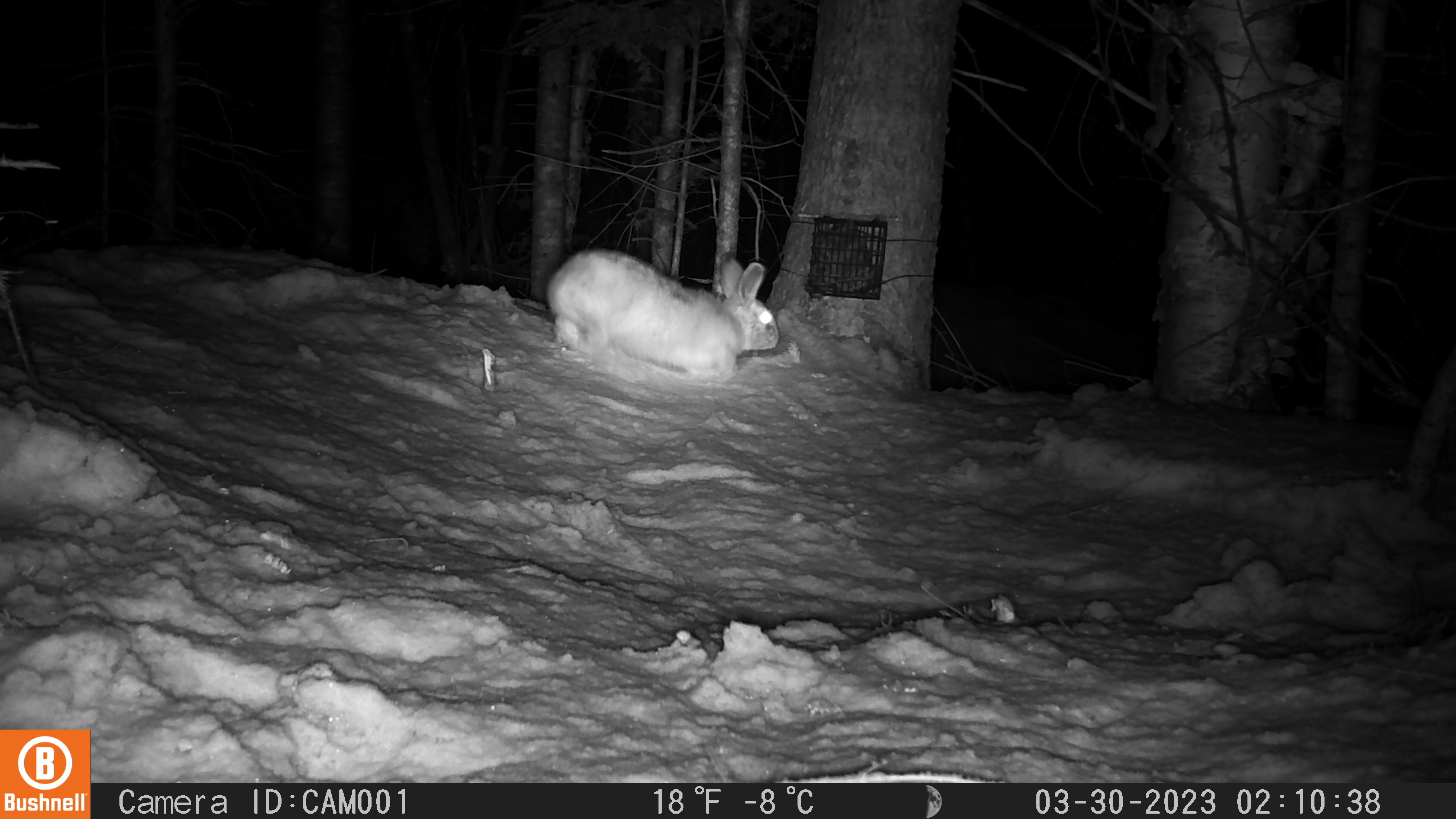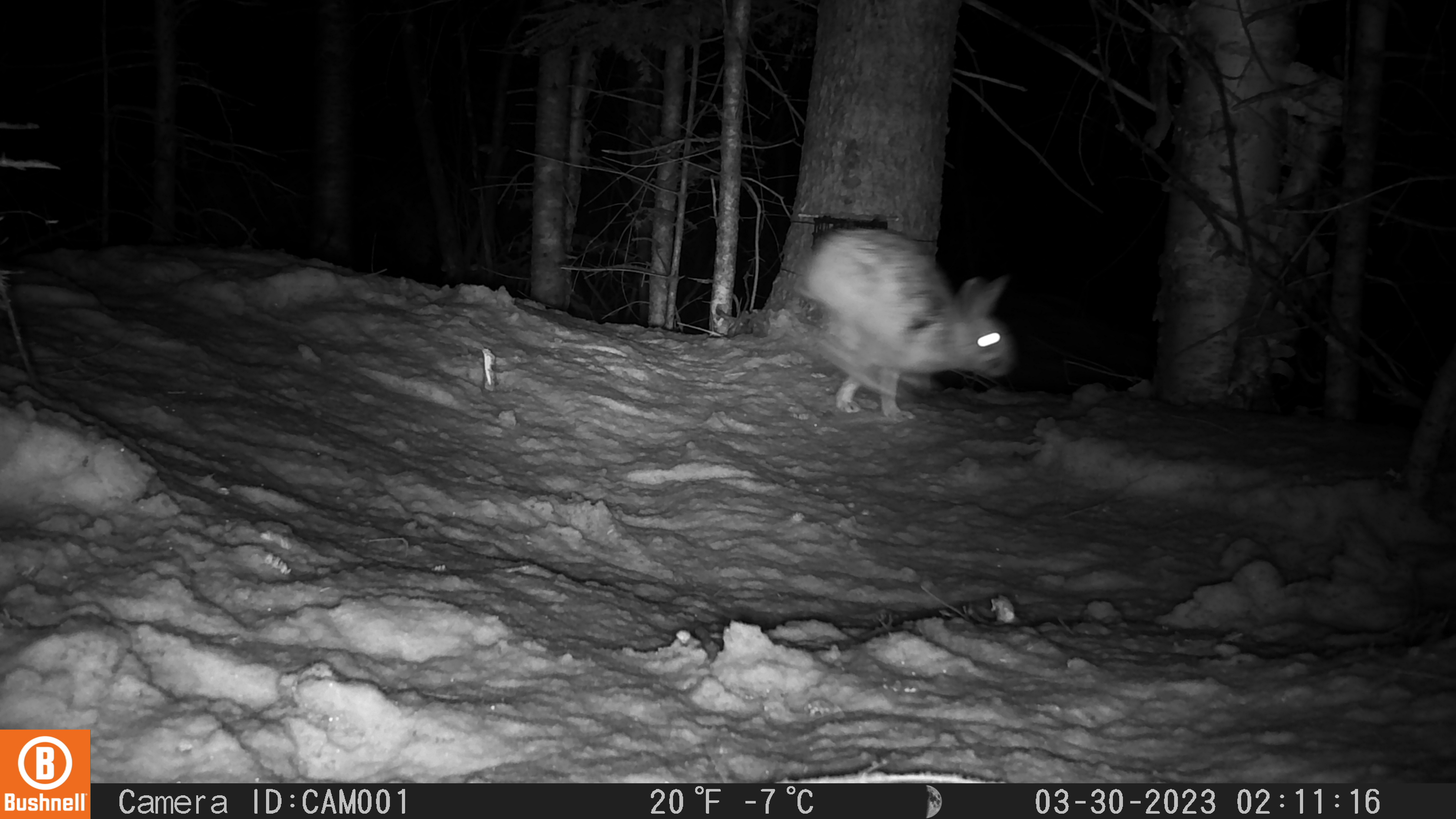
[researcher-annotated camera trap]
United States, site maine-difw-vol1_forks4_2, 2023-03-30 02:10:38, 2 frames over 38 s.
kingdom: Animalia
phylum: Chordata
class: Mammalia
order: Lagomorpha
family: Leporidae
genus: Lepus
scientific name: Lepus americanus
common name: snowshoe hare